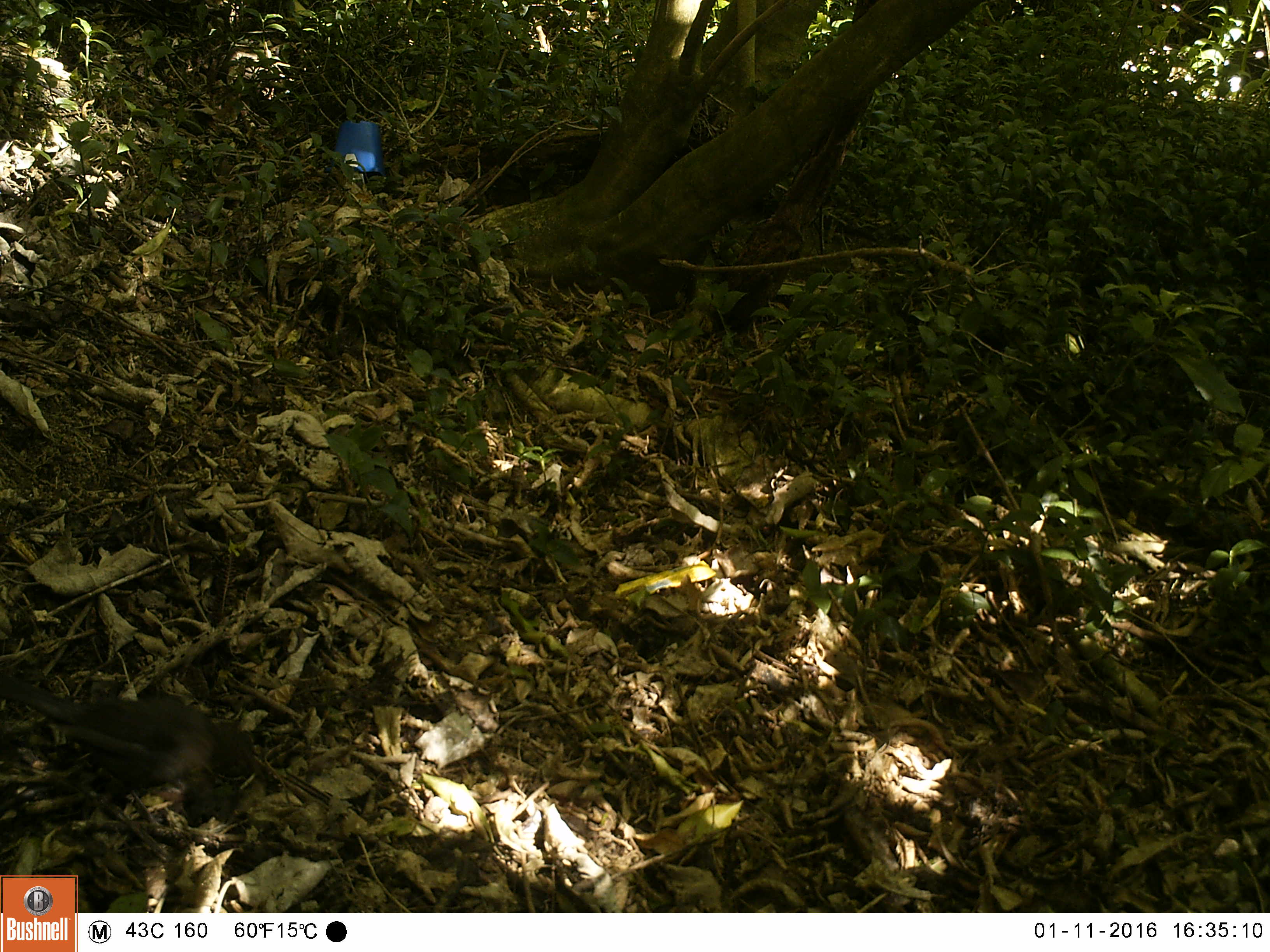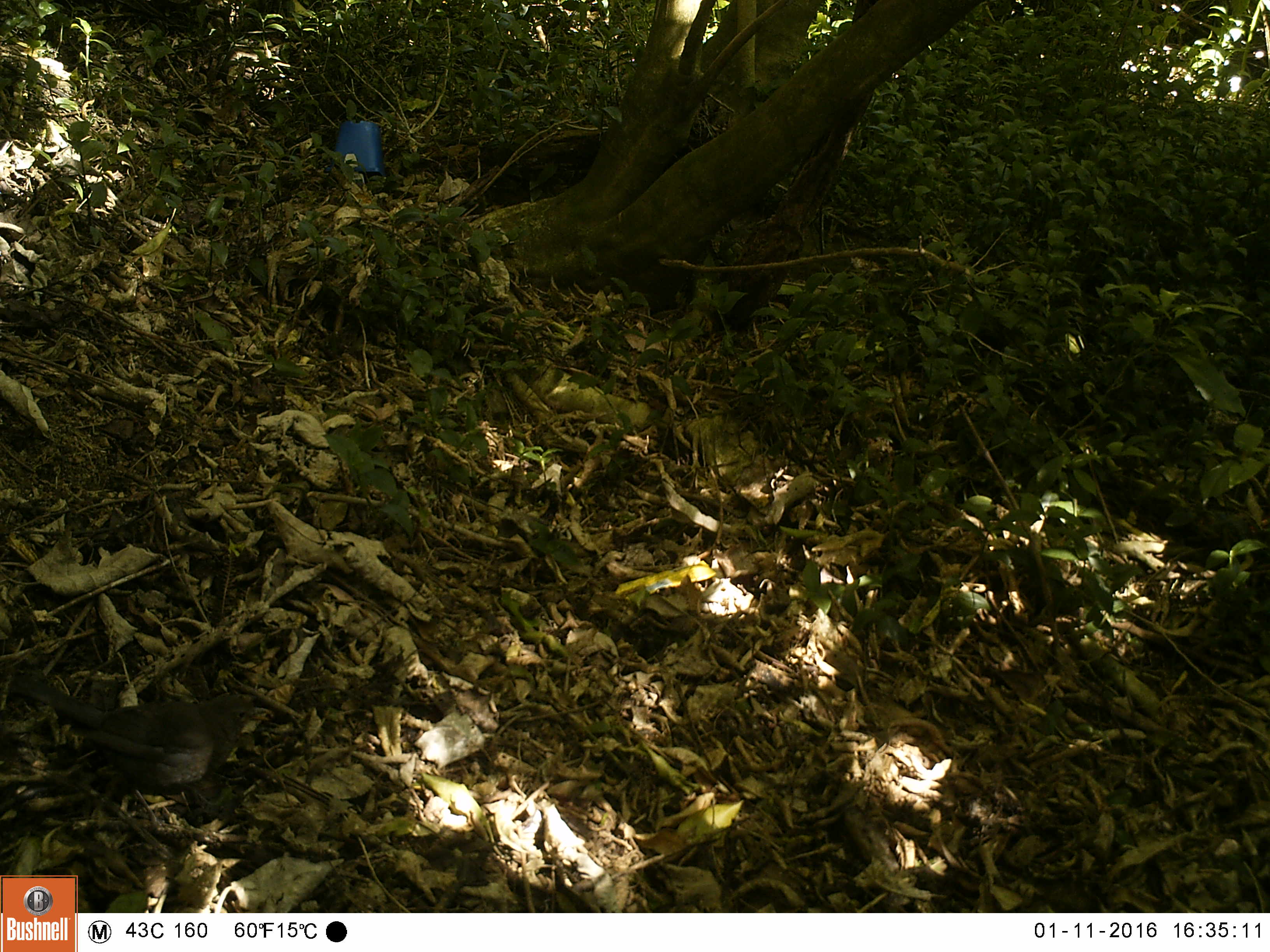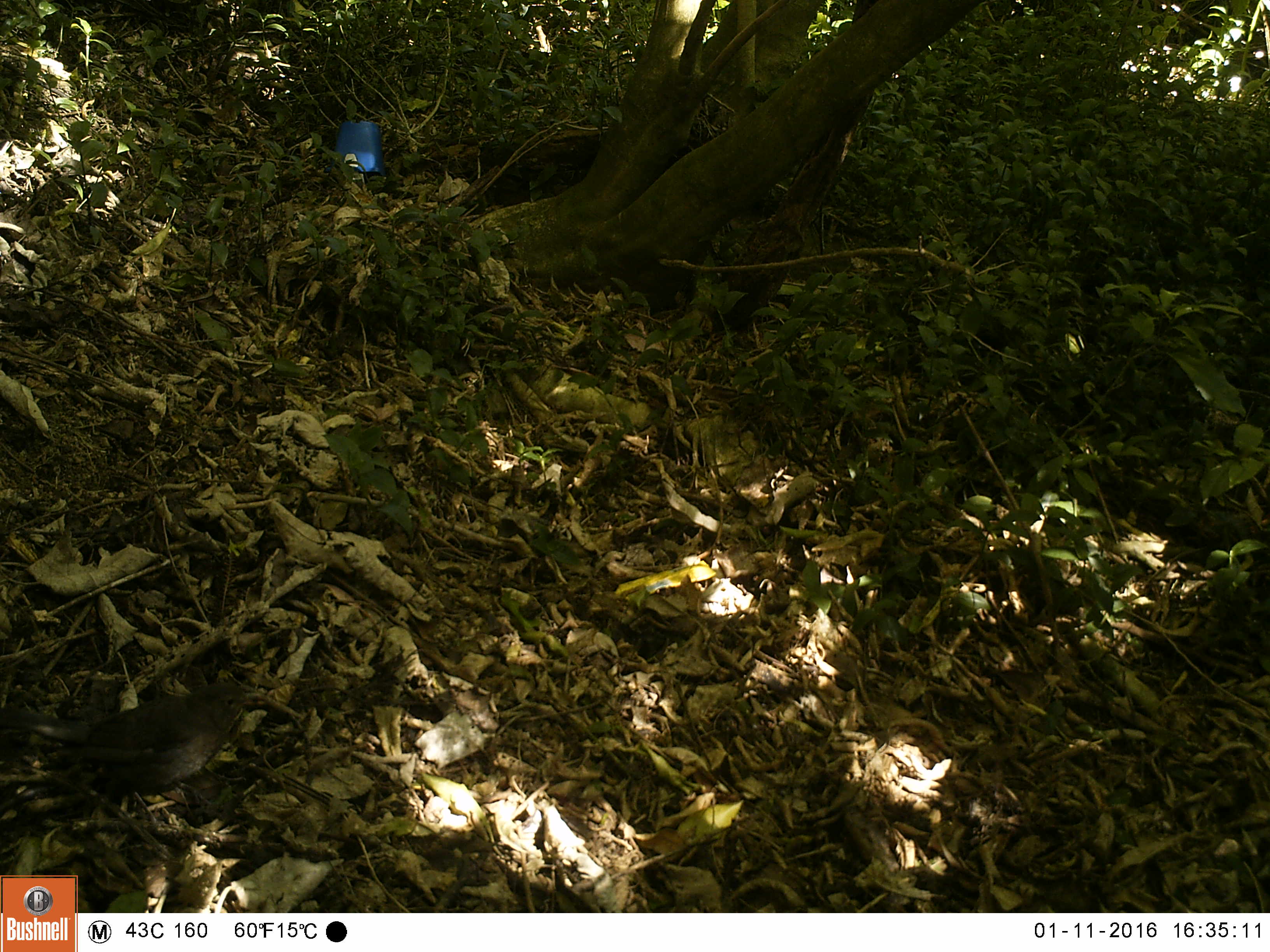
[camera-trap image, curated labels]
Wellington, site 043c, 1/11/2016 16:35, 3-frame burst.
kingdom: Animalia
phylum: Chordata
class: Aves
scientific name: Aves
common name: bird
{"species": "bird (Aves)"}